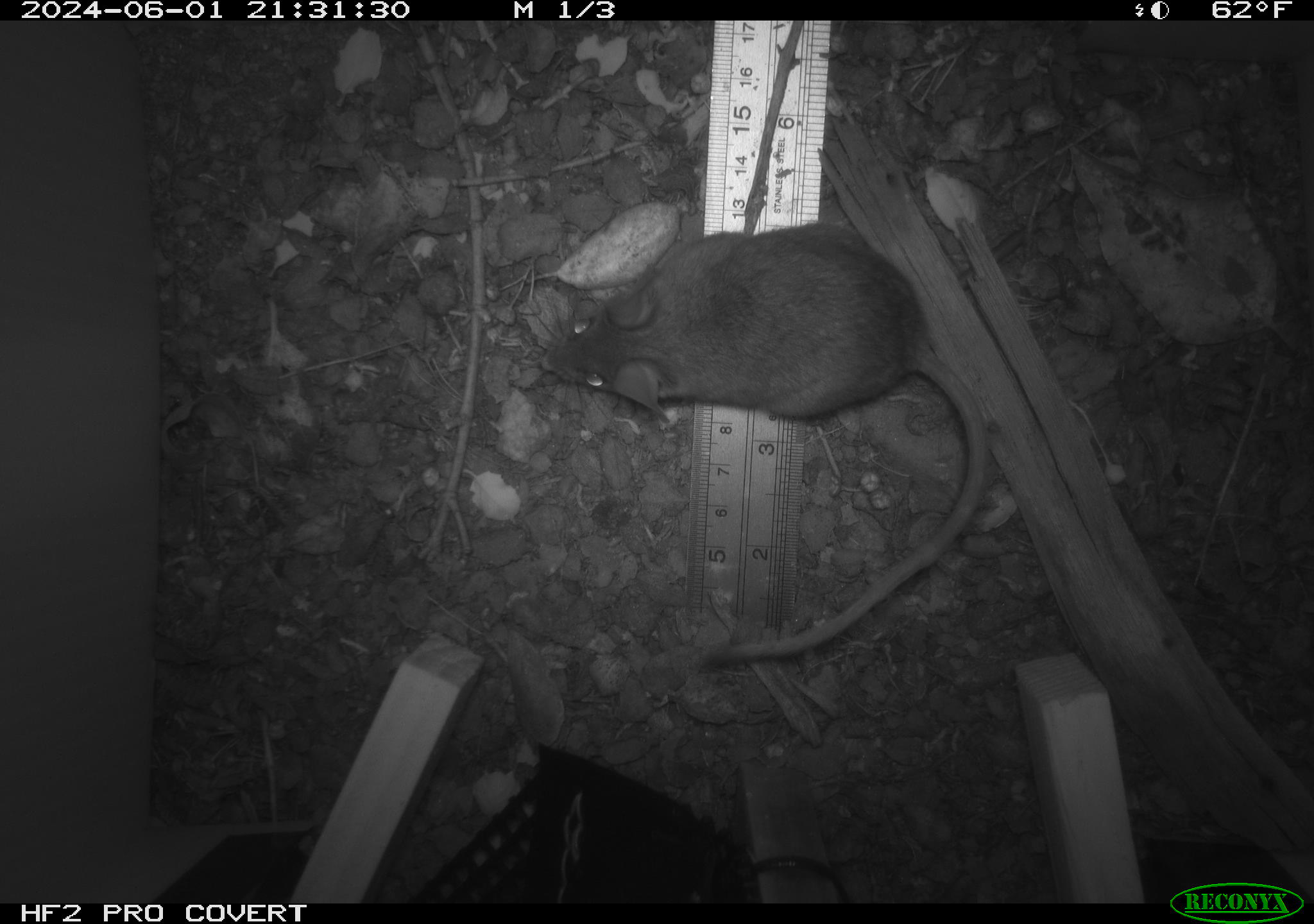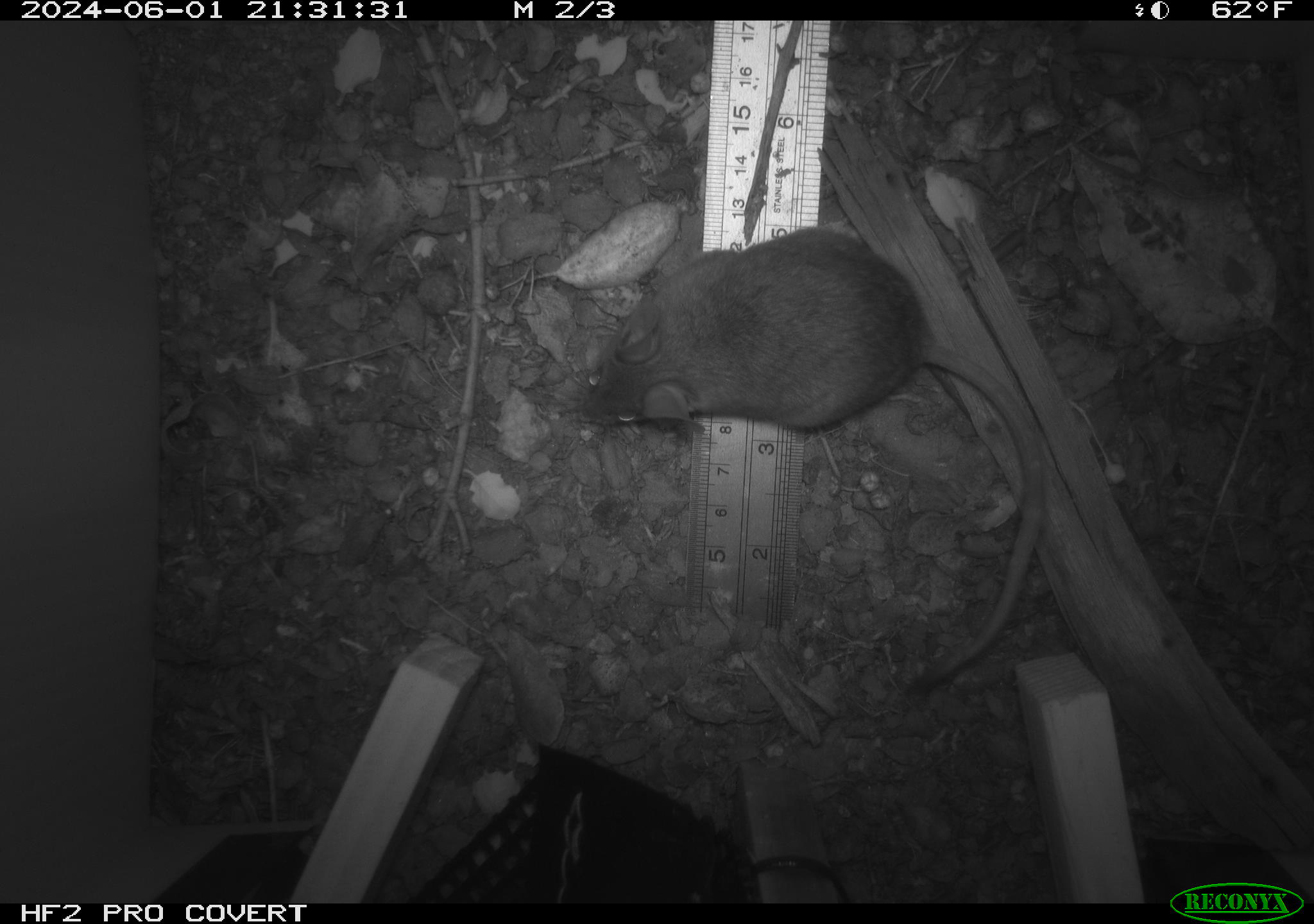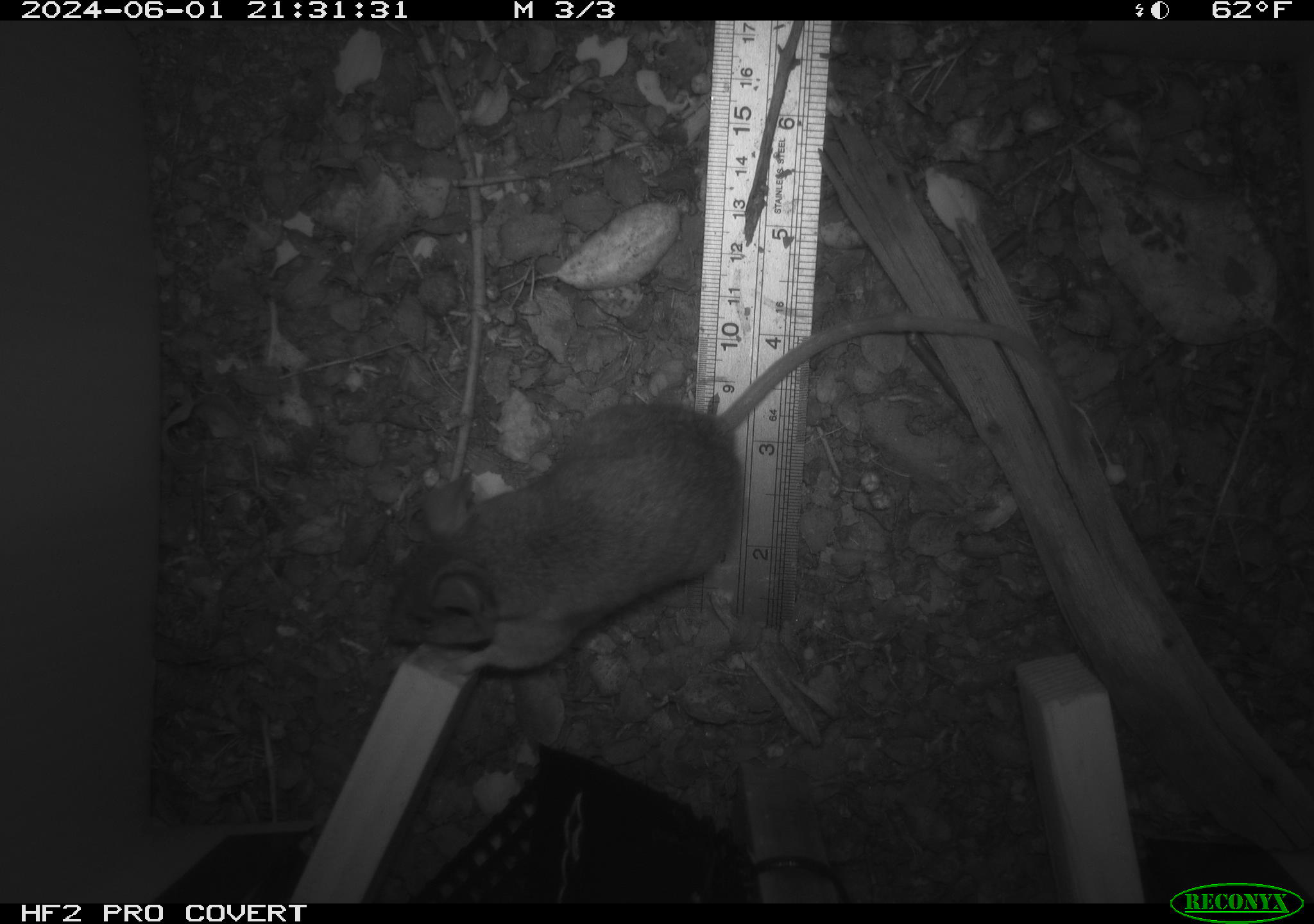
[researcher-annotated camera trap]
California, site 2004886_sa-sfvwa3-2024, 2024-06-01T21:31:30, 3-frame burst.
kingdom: Animalia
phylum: Chordata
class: Mammalia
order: Rodentia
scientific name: Rodentia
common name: mouse species